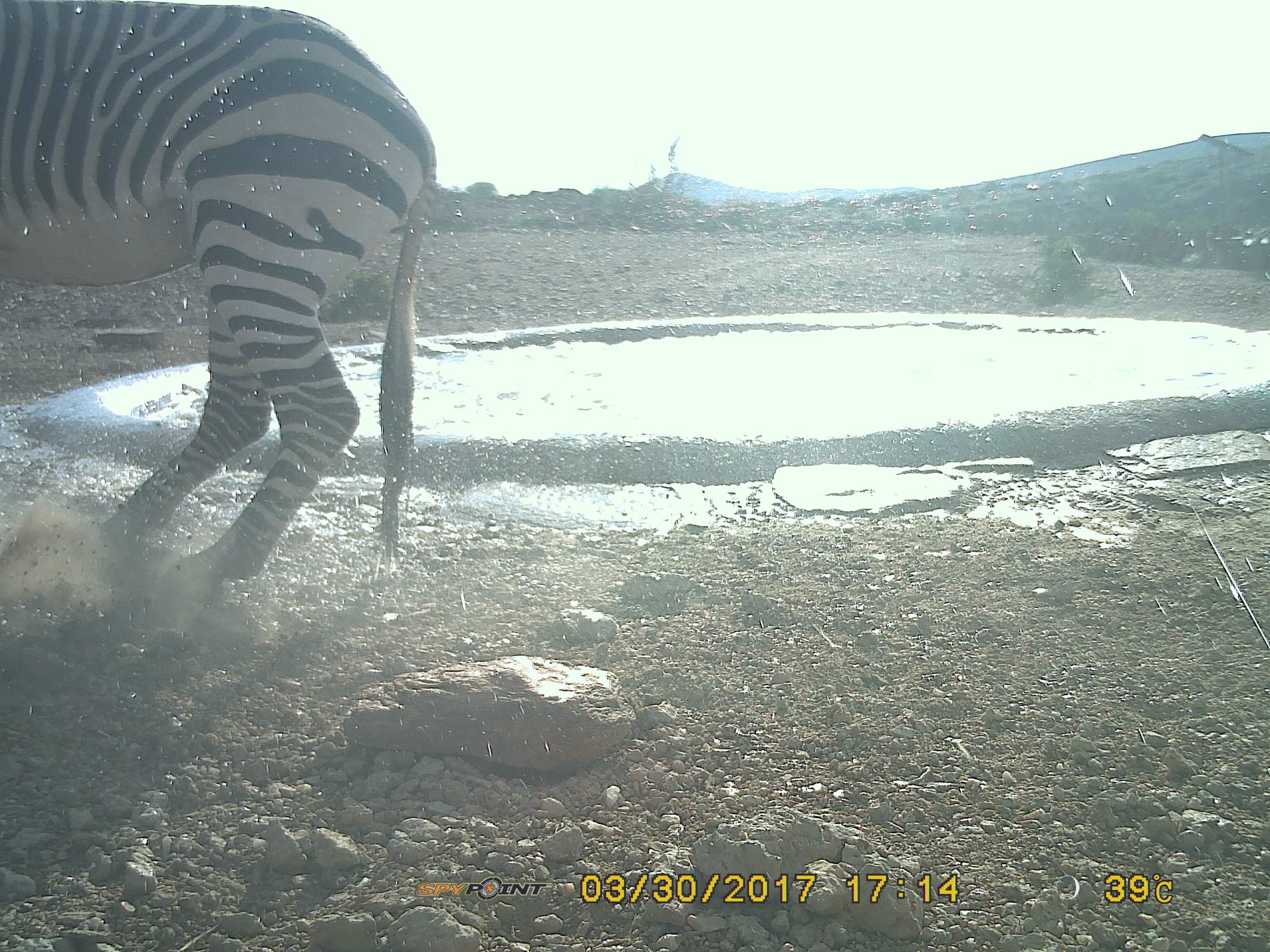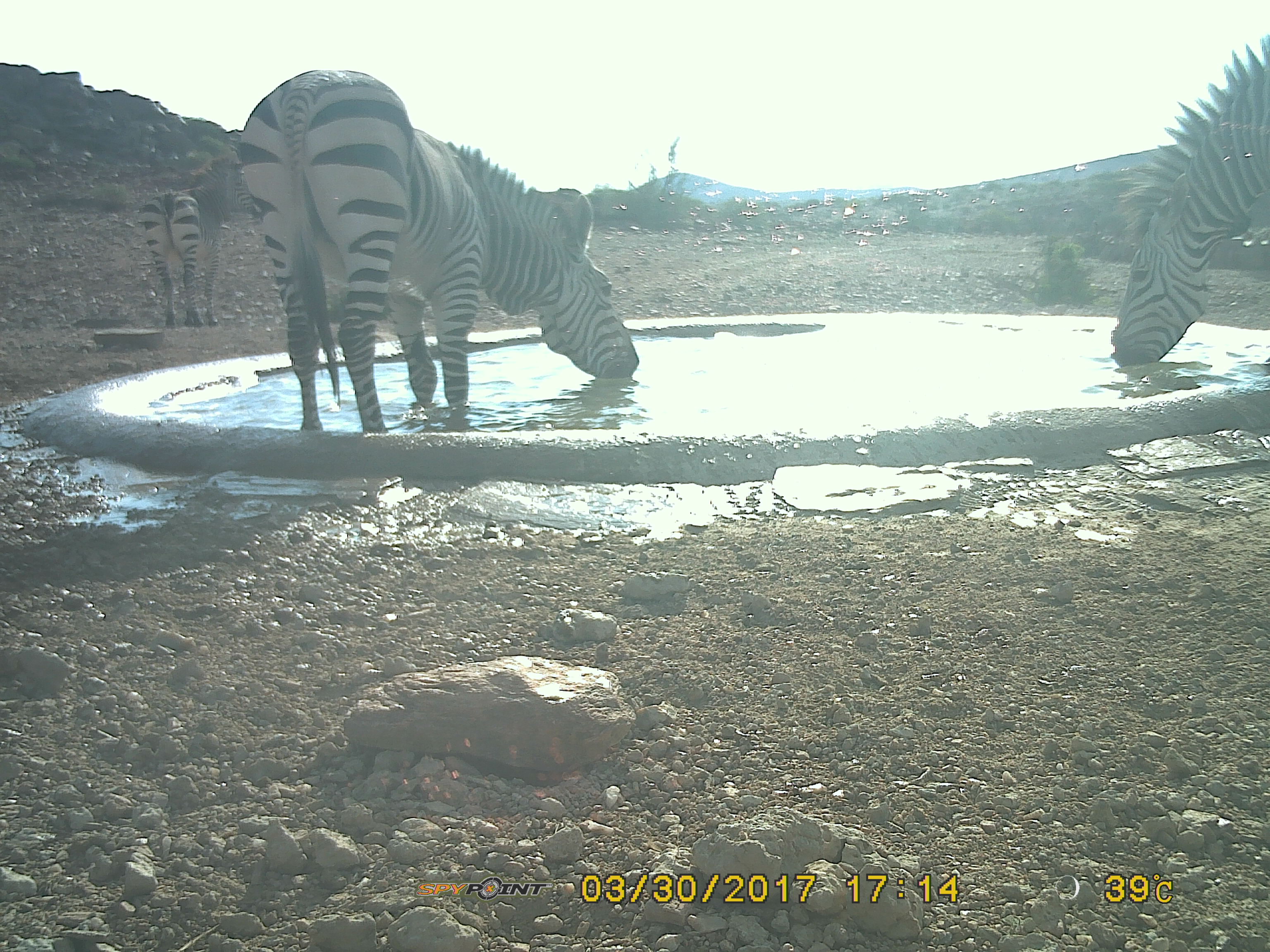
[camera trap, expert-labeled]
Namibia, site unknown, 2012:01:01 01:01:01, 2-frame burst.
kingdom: Animalia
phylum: Chordata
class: Mammalia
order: Perissodactyla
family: Equidae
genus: Equus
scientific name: Equus zebra hartmannae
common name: hartmann's mountain zebra